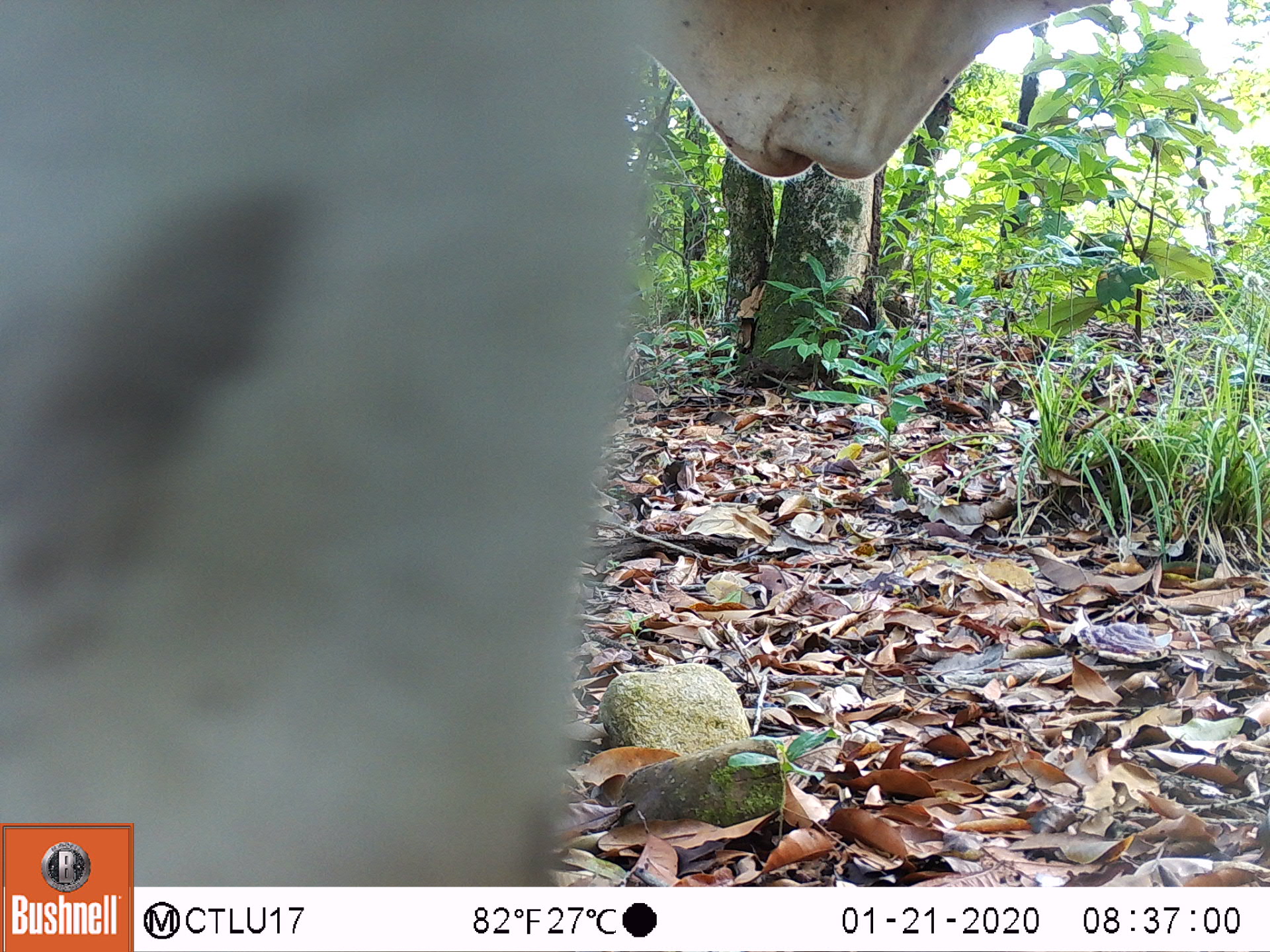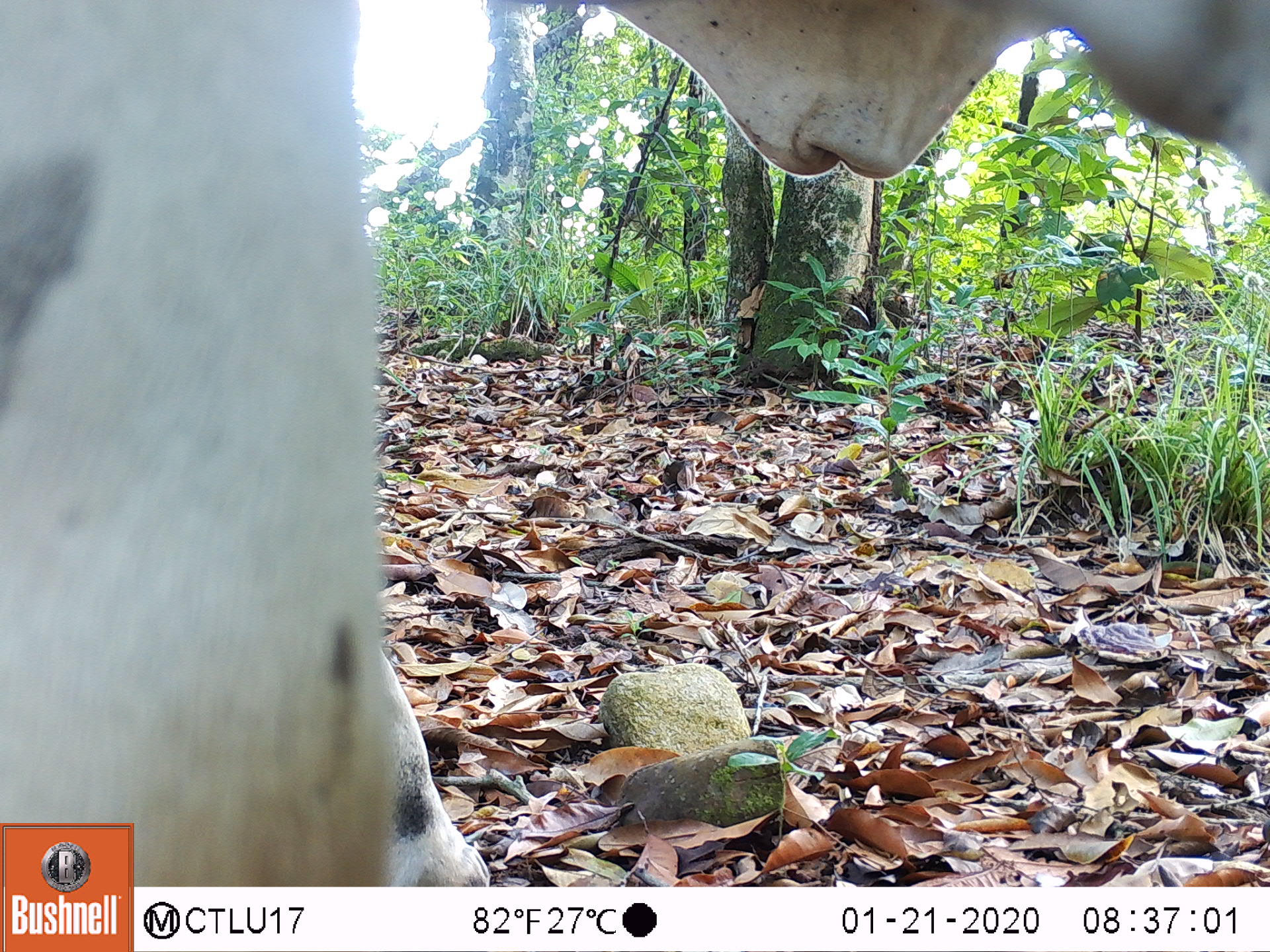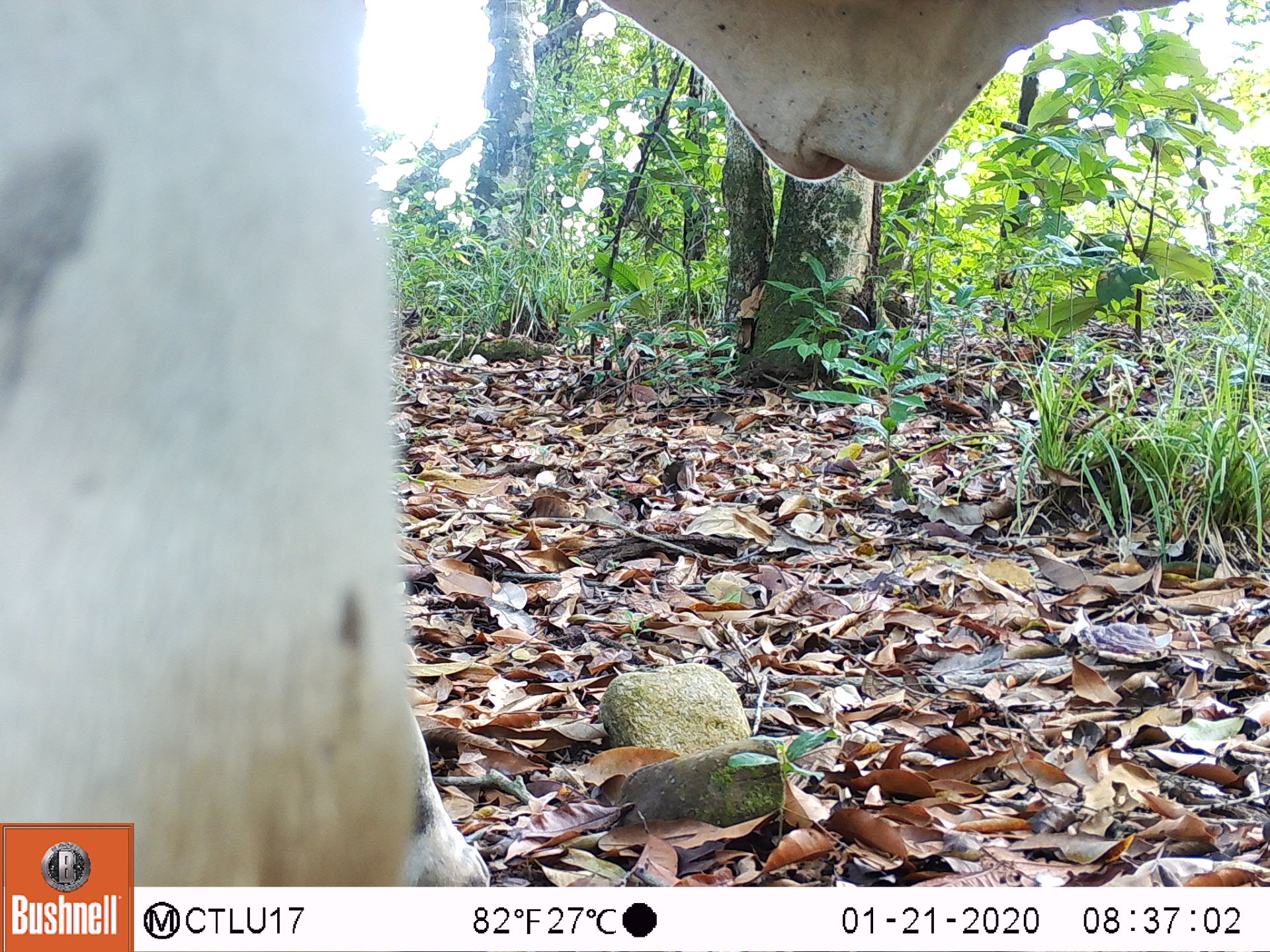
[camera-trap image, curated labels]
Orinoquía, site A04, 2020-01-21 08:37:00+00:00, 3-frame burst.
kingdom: Animalia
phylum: Chordata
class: Mammalia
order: Artiodactyla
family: Bovidae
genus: Bos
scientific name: Bos taurus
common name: cow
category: cattle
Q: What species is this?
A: Cattle (cow) (Bos taurus).